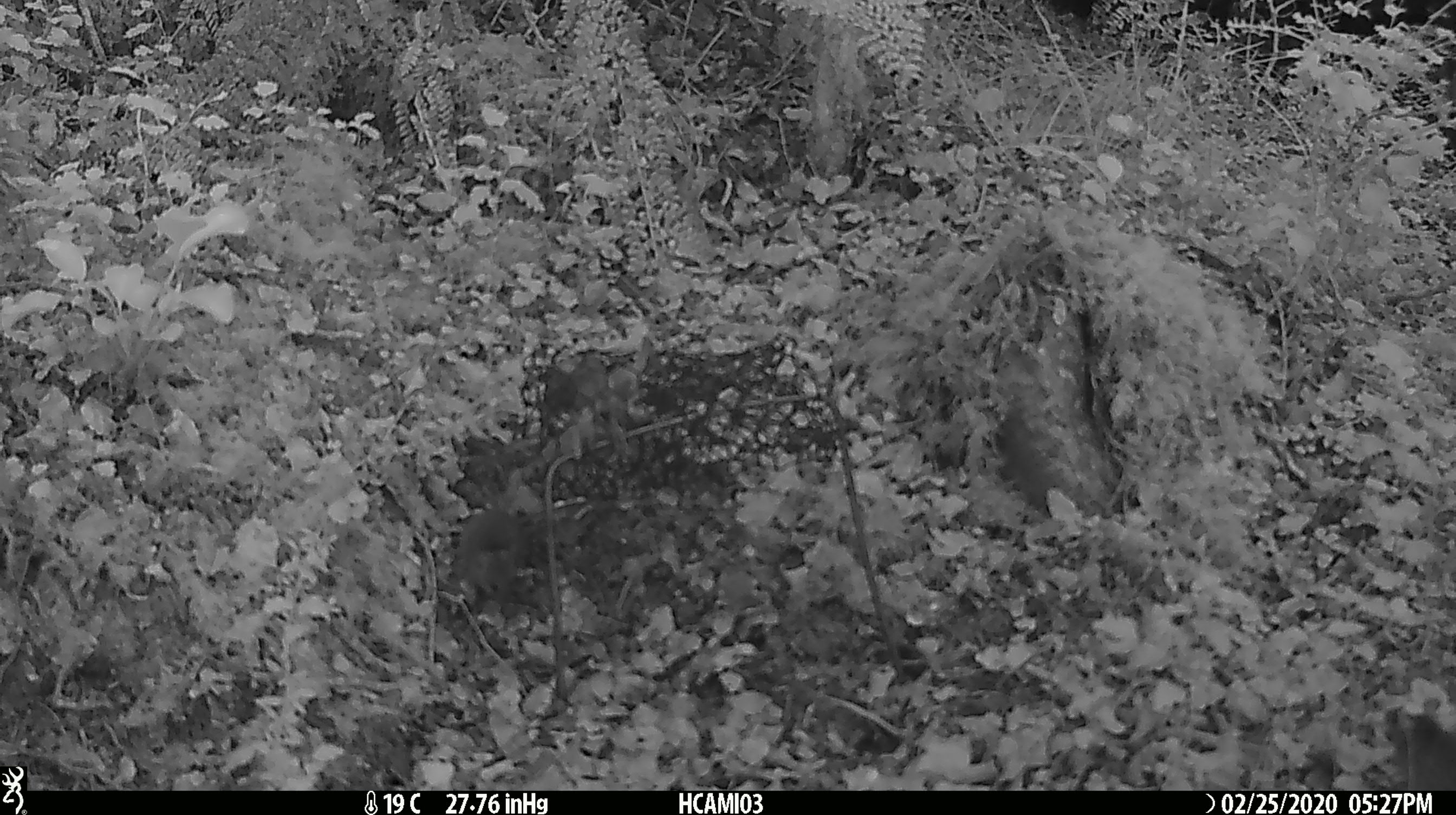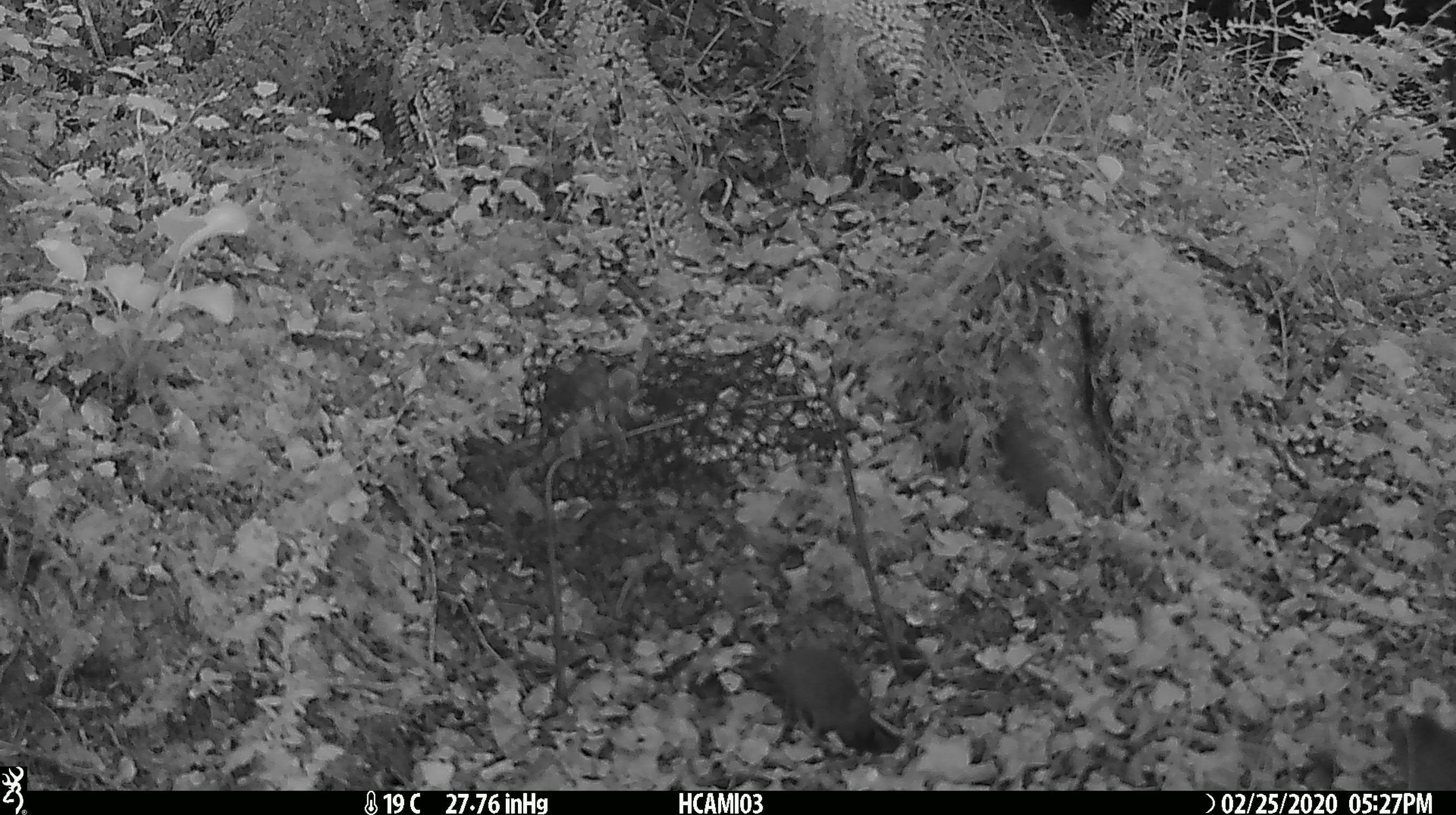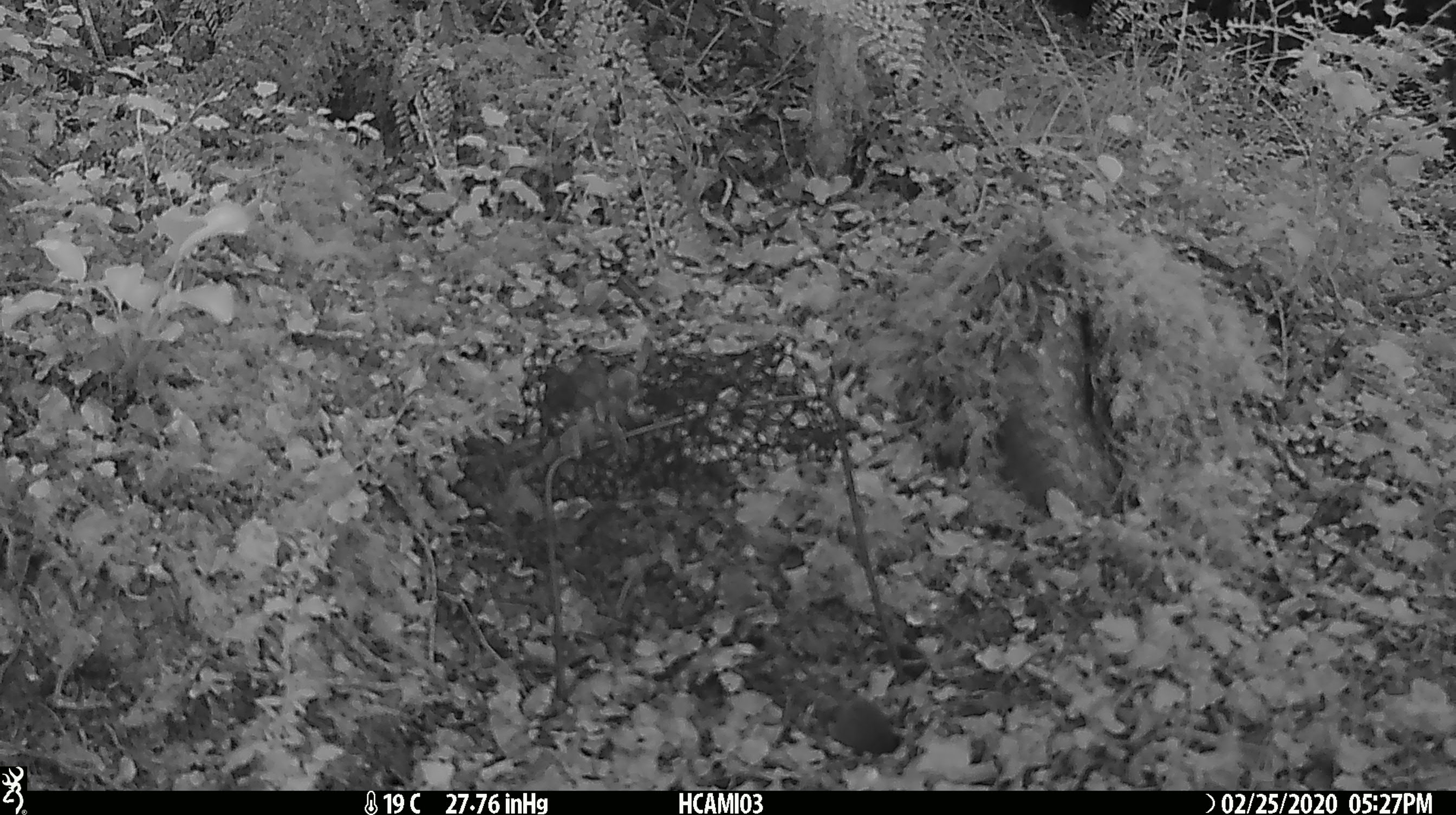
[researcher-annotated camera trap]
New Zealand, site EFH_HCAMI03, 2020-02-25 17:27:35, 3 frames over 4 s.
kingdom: Animalia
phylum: Chordata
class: Mammalia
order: Rodentia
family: Muridae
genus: Mus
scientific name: Mus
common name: mouse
Mouse (Mus).